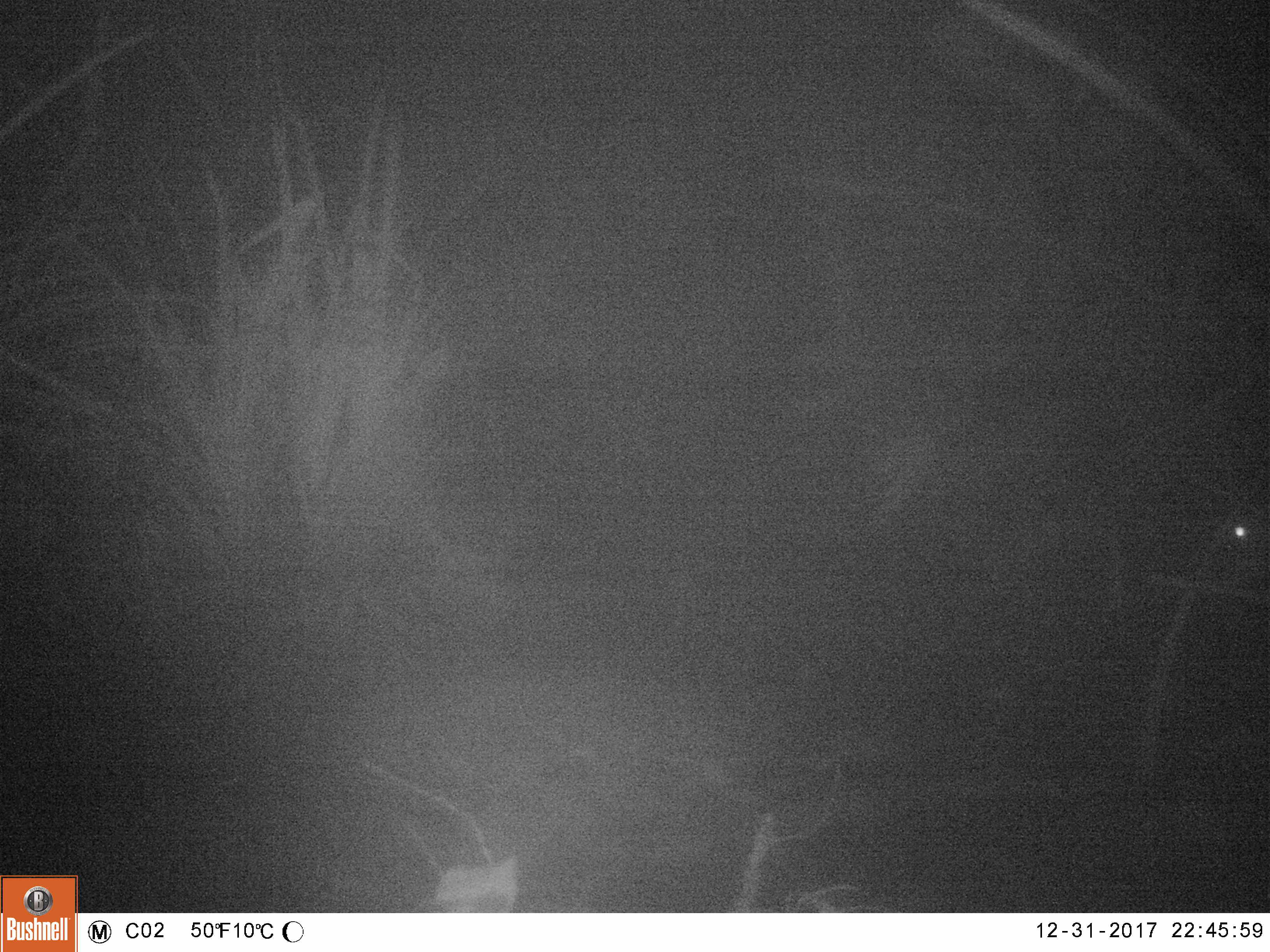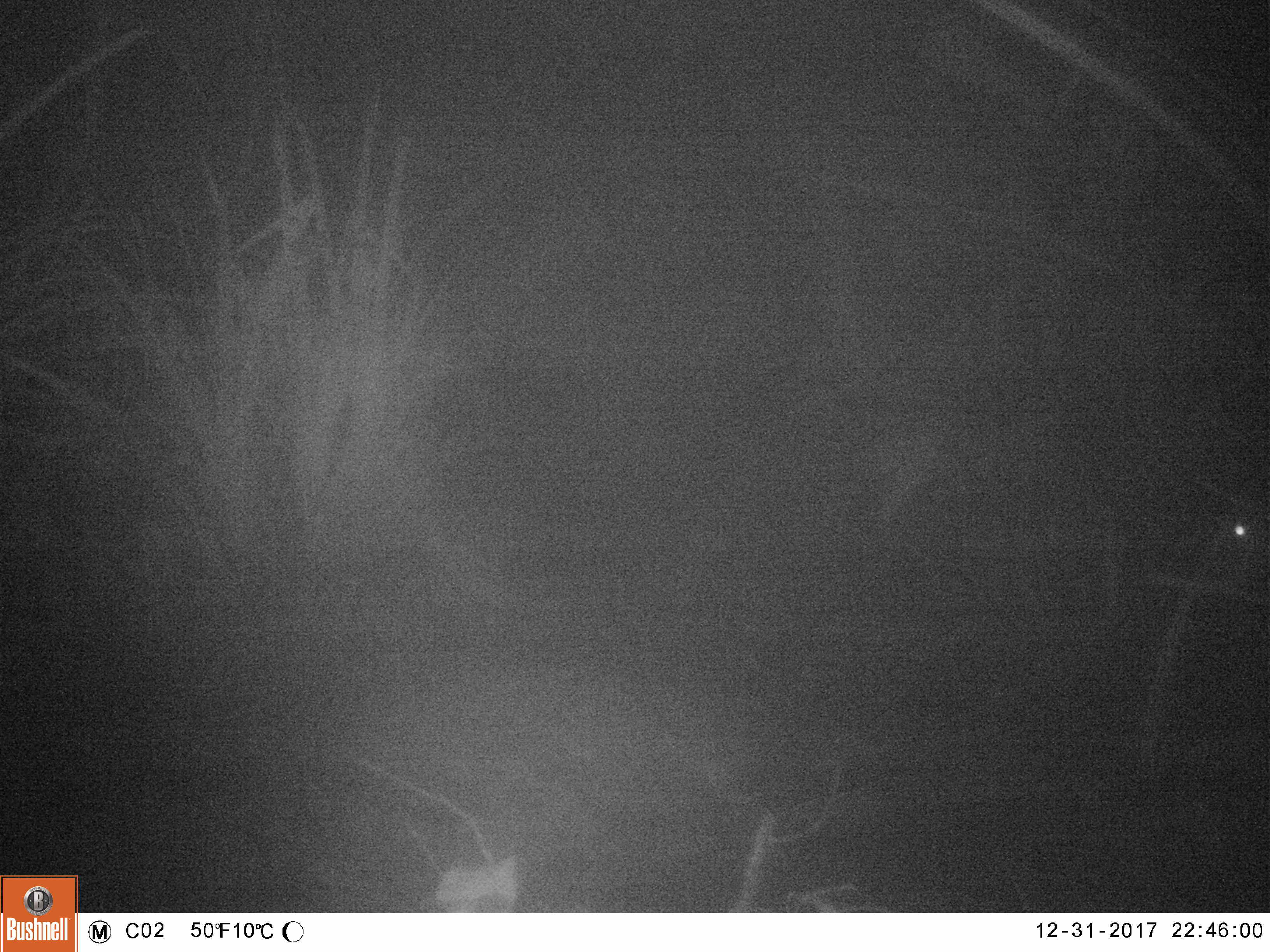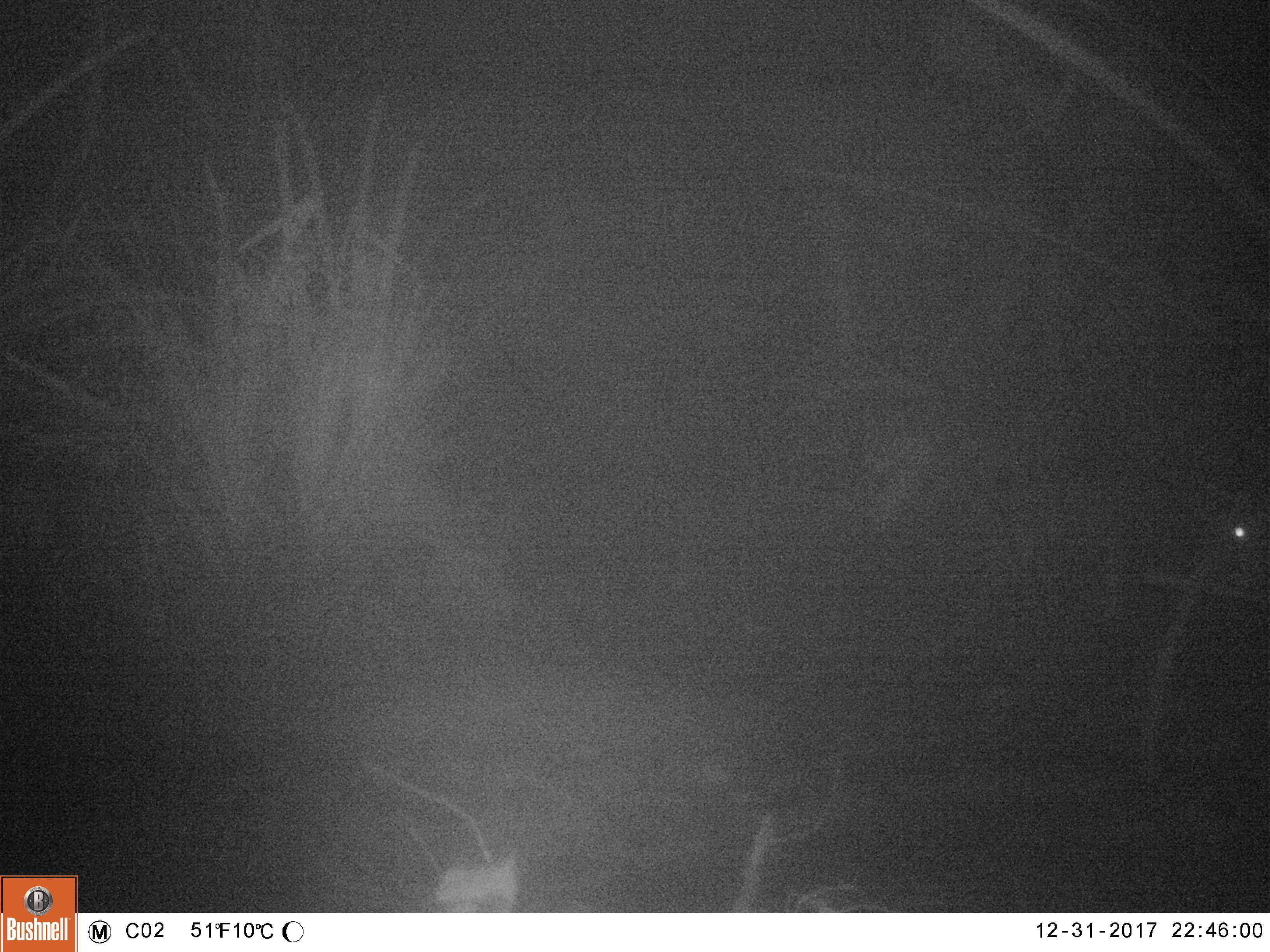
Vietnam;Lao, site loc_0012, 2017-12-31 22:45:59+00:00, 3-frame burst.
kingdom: Animalia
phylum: Chordata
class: Mammalia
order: Artiodactyla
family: Cervidae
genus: Muntiacus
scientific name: Muntiacus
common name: muntjacs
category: unidentified muntjac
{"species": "unidentified muntjac (muntjacs) (Muntiacus)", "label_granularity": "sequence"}